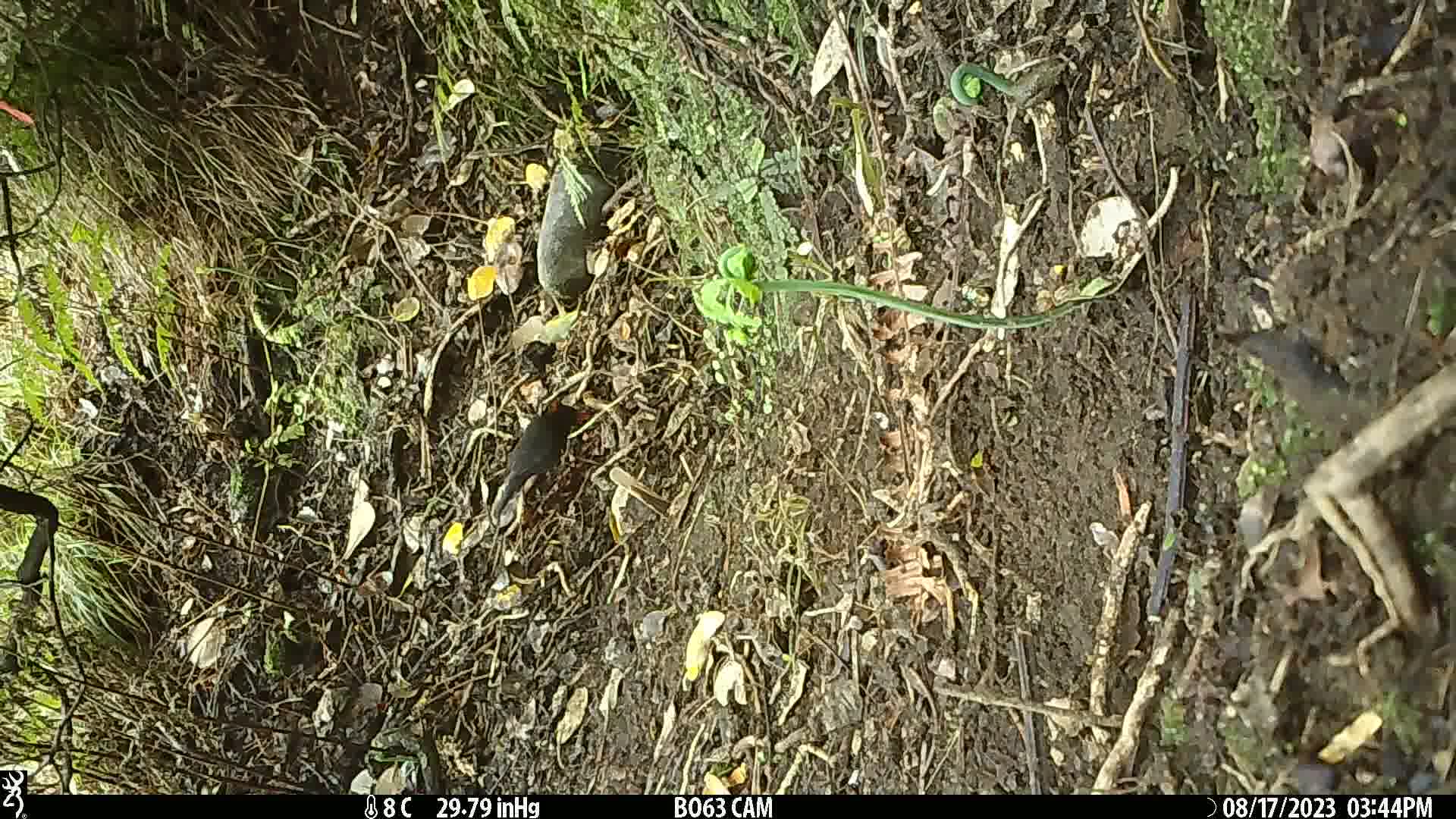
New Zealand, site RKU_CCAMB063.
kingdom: Animalia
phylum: Chordata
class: Aves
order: Passeriformes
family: Turdidae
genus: Turdus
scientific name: Turdus merula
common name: eurasian blackbird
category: blackbird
Blackbird (eurasian blackbird) (Turdus merula).